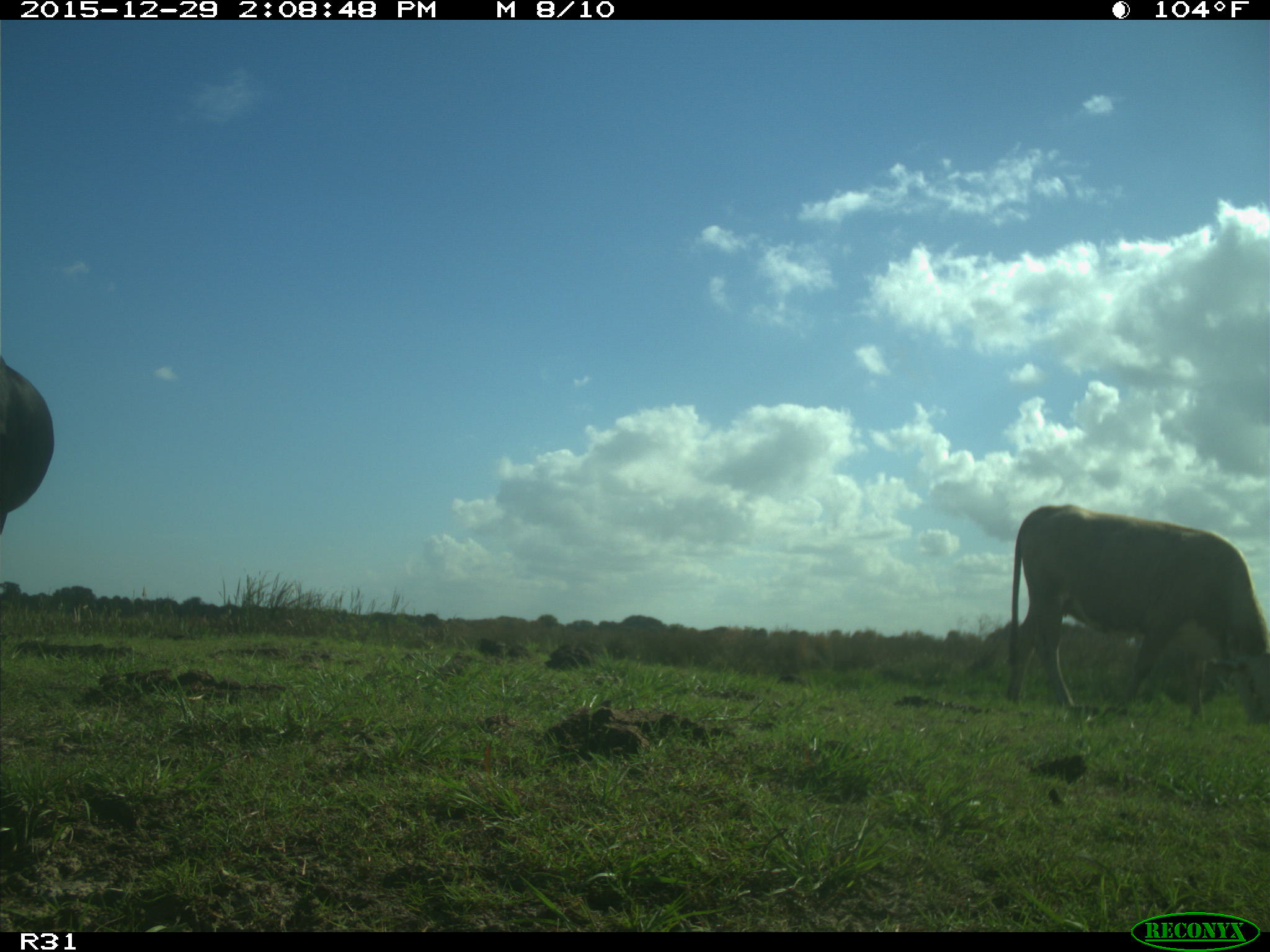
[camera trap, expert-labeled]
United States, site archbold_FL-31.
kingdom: Animalia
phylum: Chordata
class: Mammalia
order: Artiodactyla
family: Bovidae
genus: Bos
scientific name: Bos taurus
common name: domestic cow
Bos taurus (domestic cow).